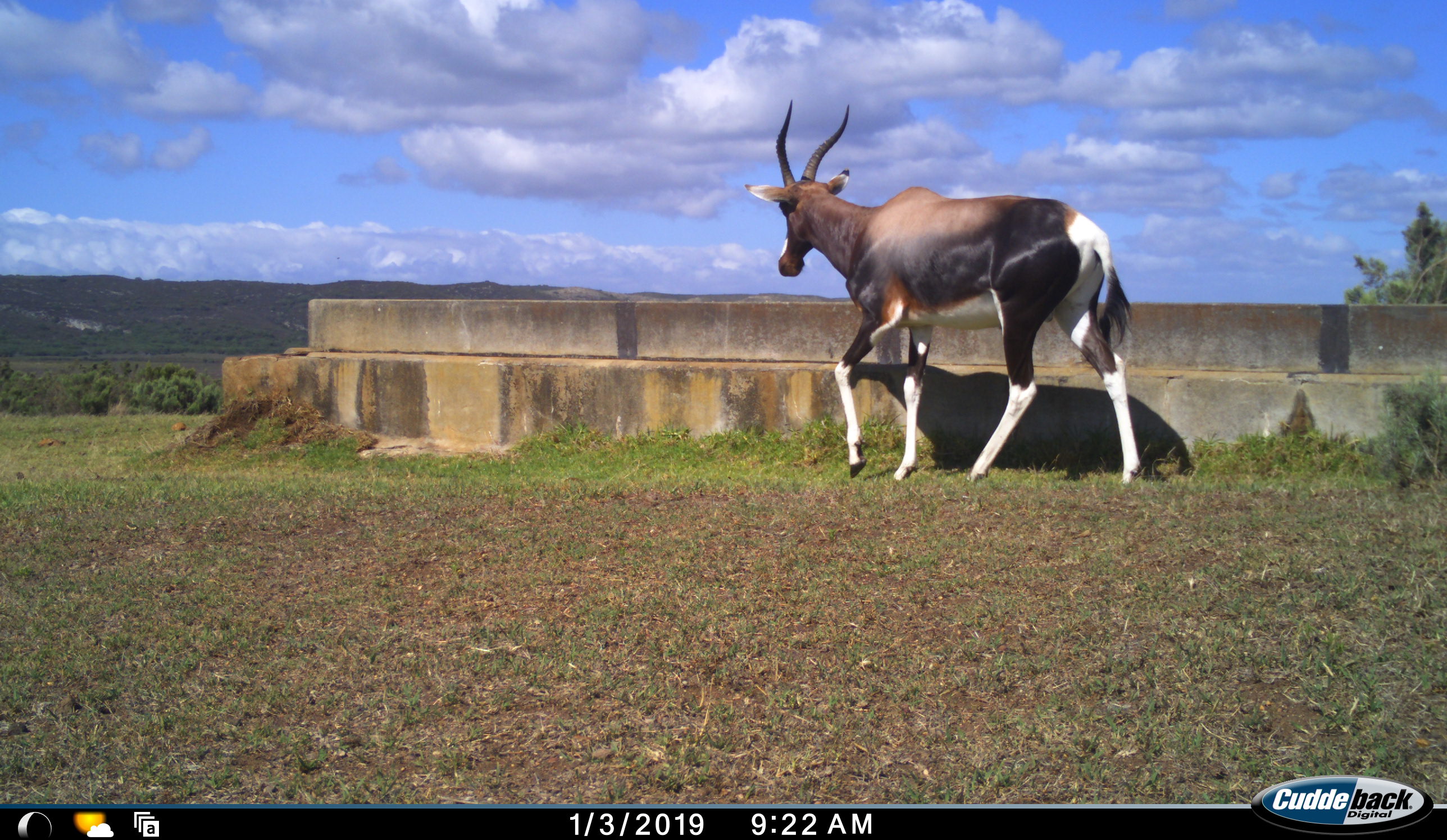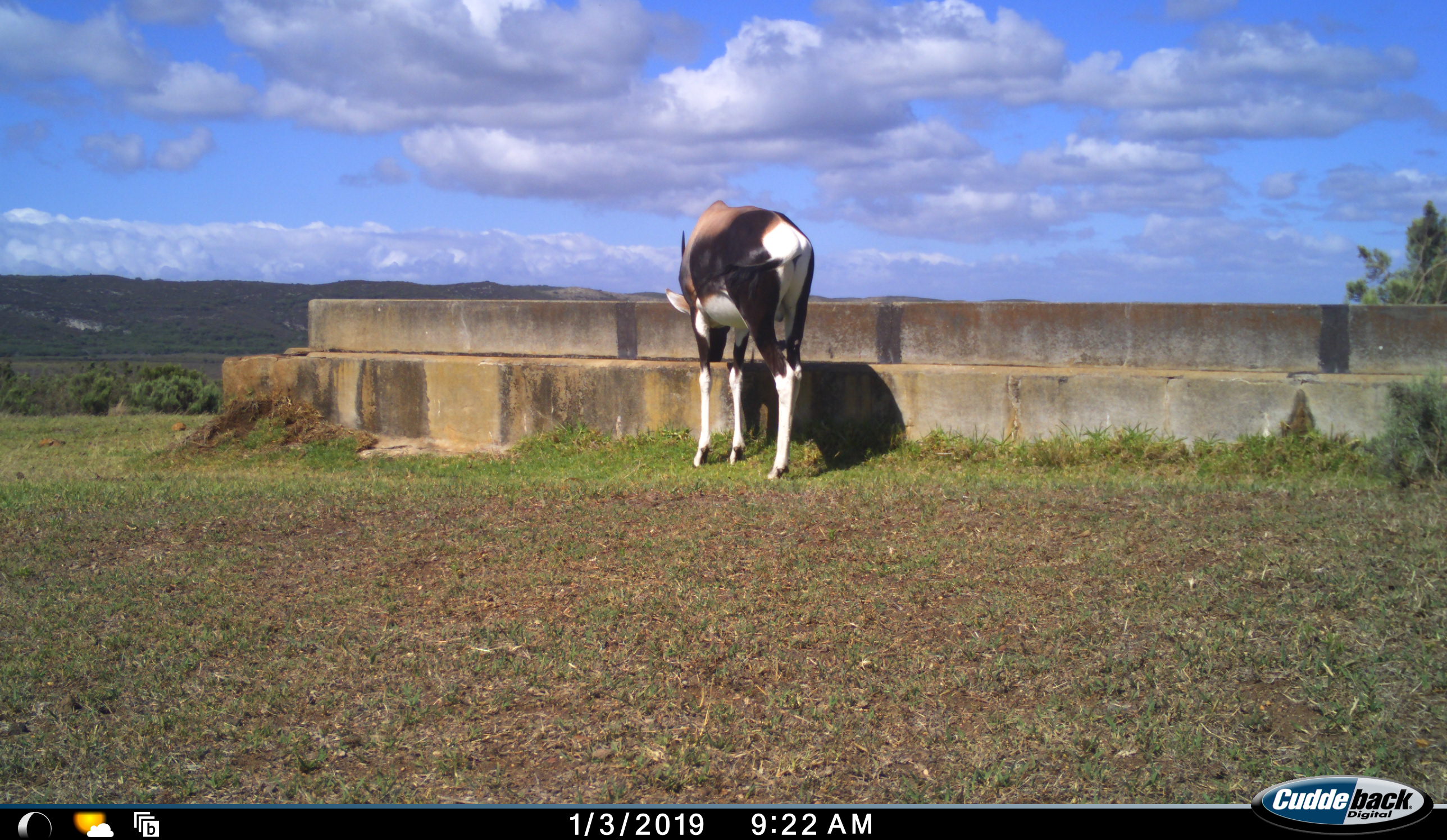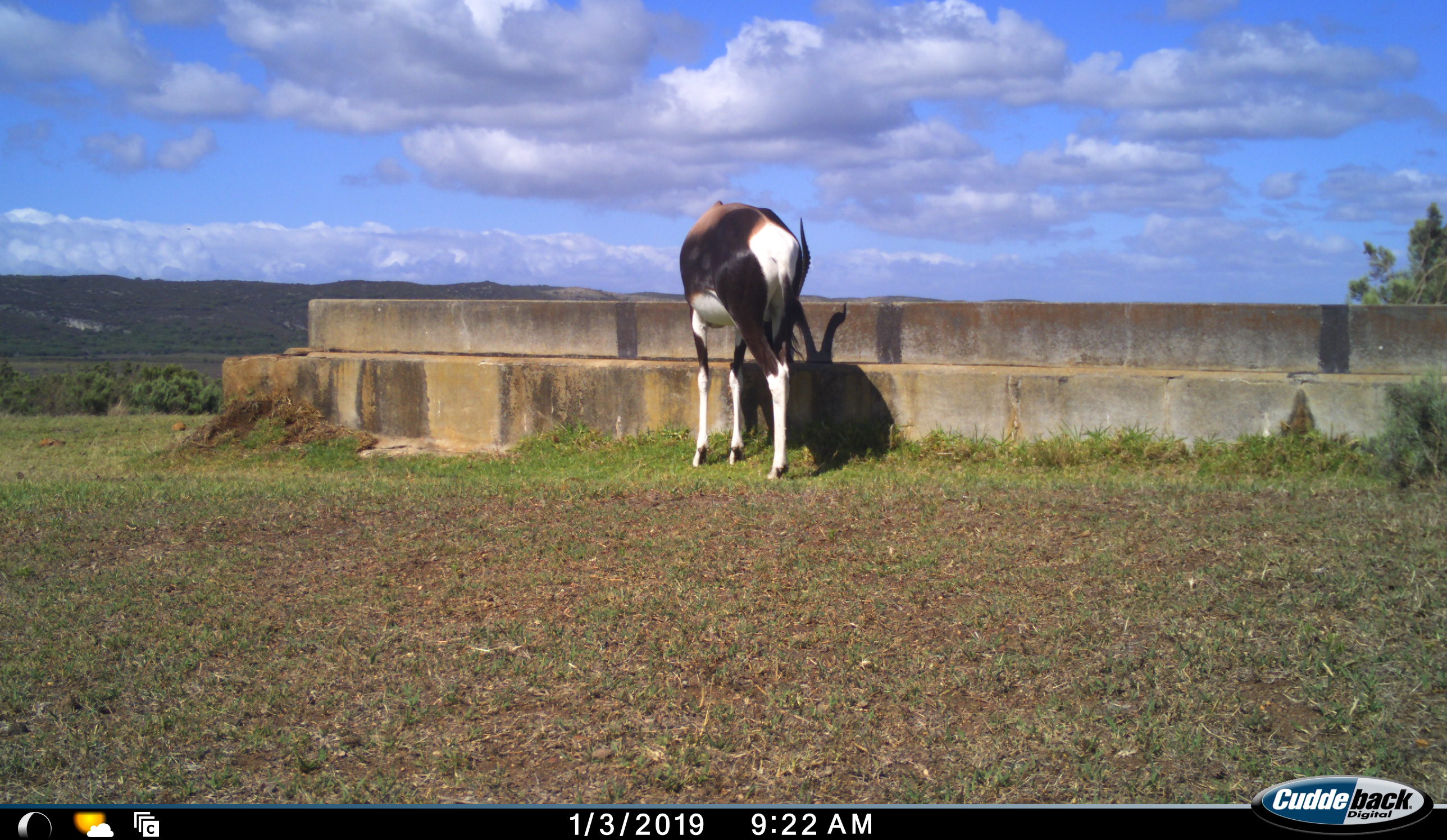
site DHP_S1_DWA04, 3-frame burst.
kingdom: Animalia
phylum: Chordata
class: Mammalia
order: Artiodactyla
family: Bovidae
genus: Damaliscus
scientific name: Damaliscus pygargus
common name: bontebok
Bontebok (Damaliscus pygargus), count 1. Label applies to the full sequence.